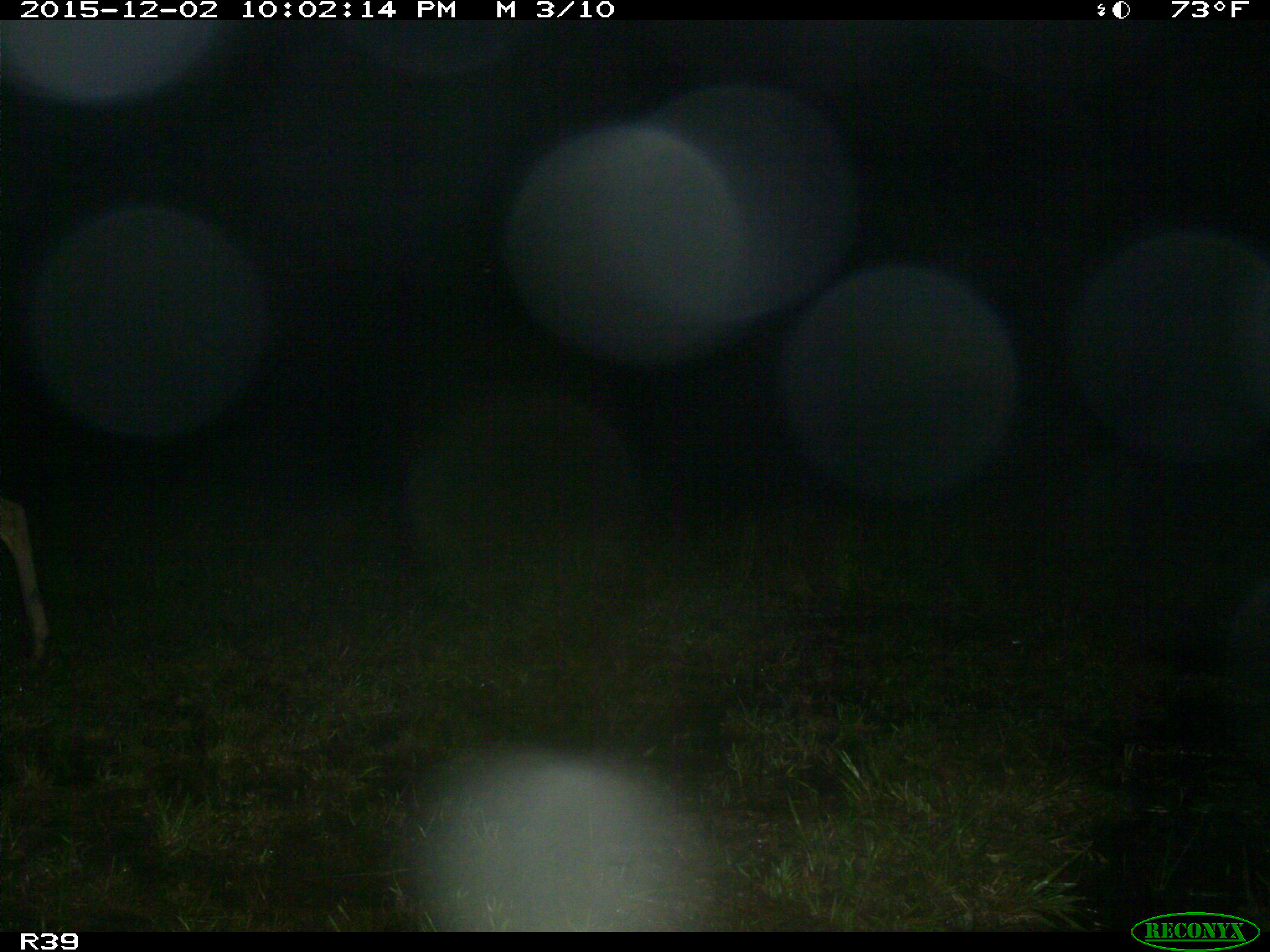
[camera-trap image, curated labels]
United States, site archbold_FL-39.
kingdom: Animalia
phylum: Chordata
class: Mammalia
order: Artiodactyla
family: Cervidae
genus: Odocoileus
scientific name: Odocoileus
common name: deer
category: unidentified deer